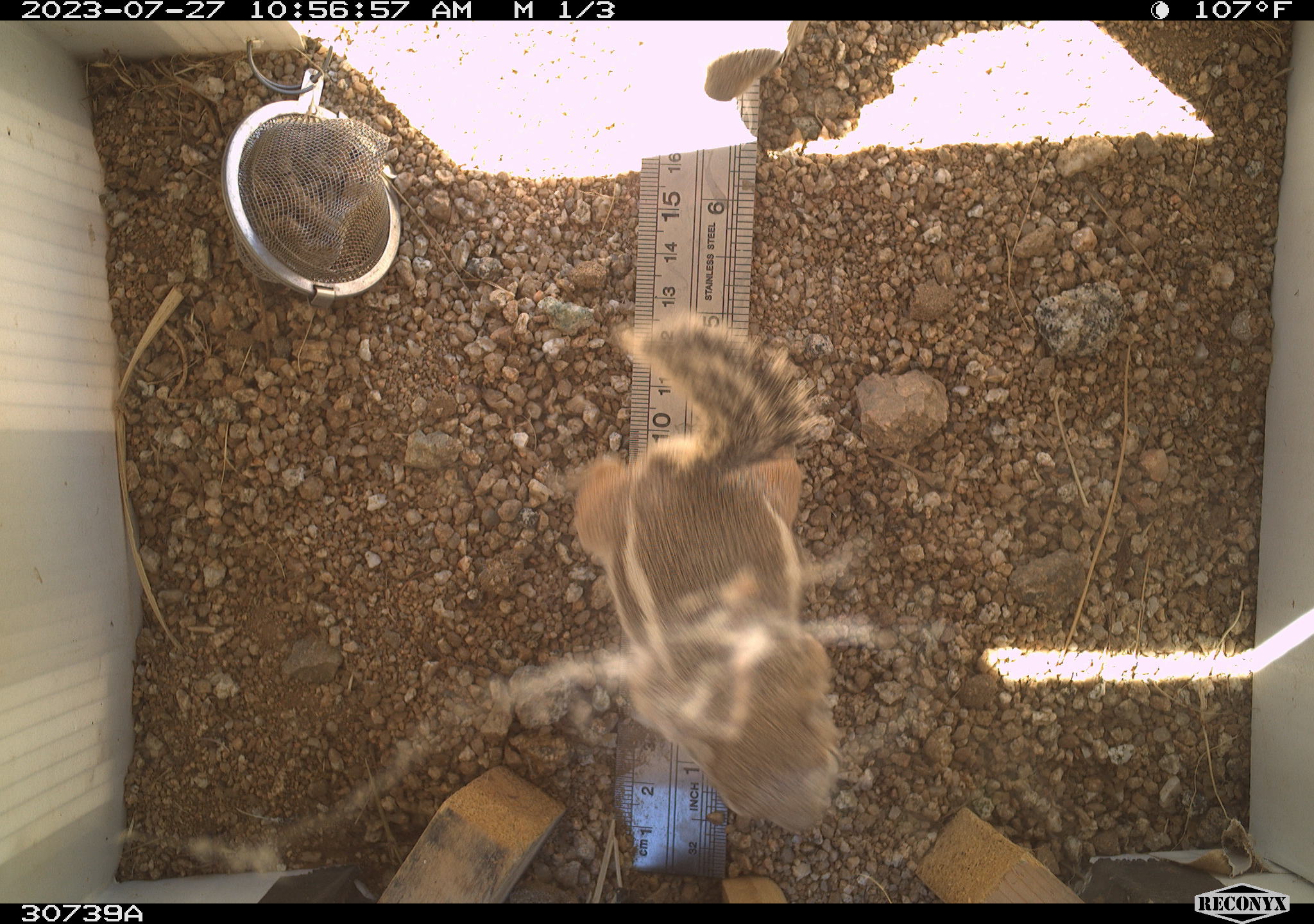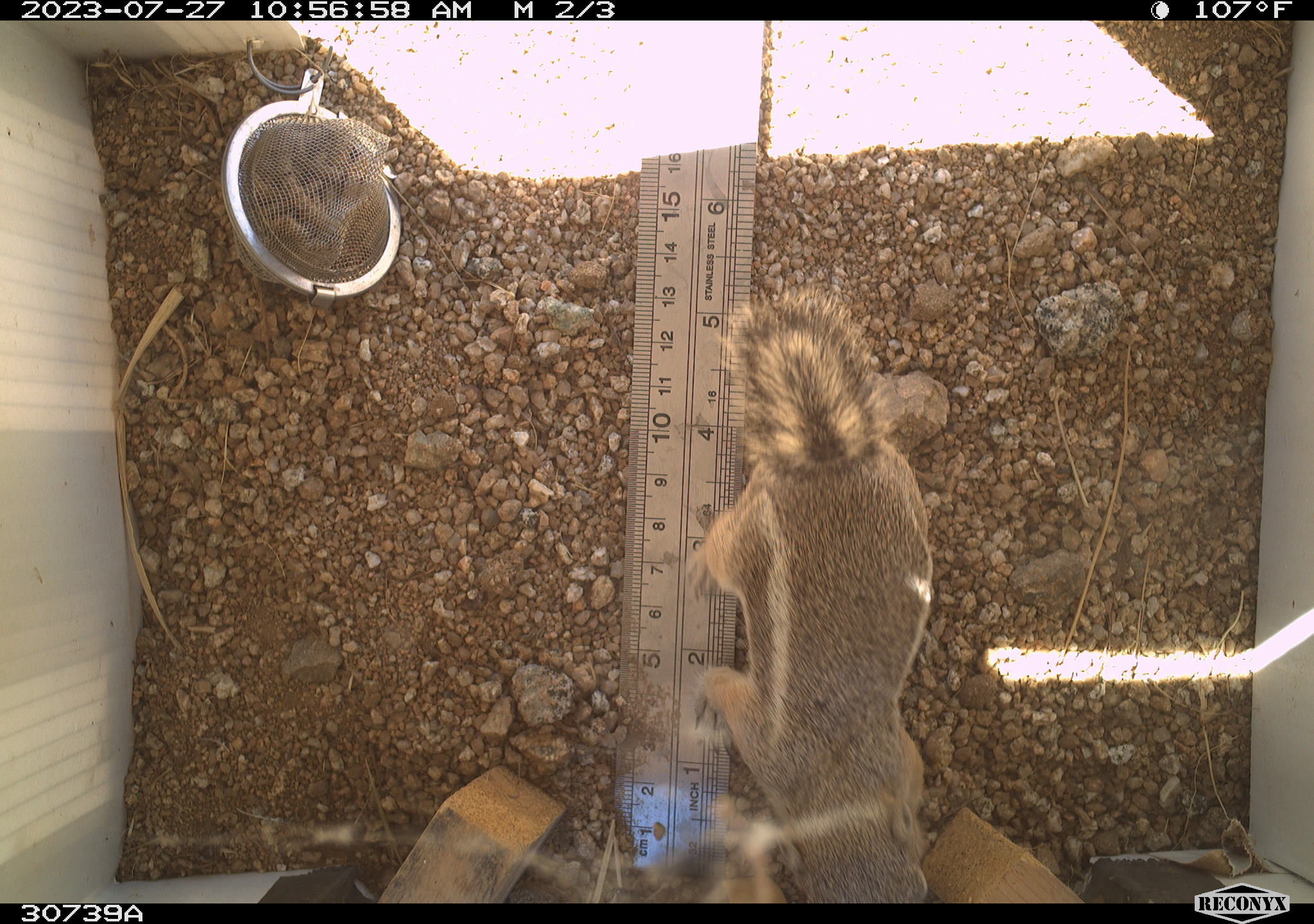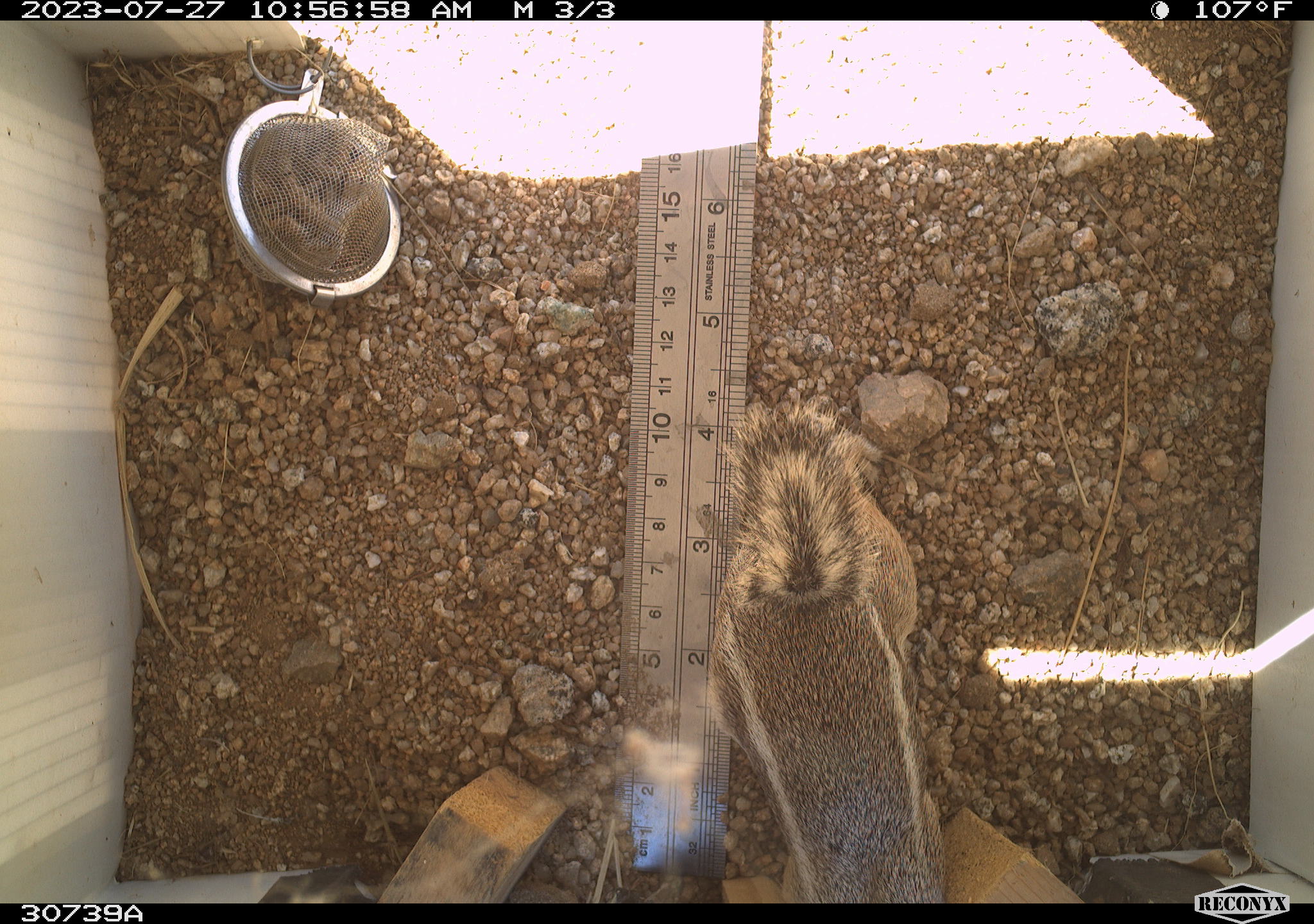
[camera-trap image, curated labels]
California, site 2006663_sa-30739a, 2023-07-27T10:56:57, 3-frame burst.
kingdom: Animalia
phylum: Chordata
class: Mammalia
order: Rodentia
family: Sciuridae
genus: Ammospermophilus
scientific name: Ammospermophilus leucurus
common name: white-tailed antelope squirrel